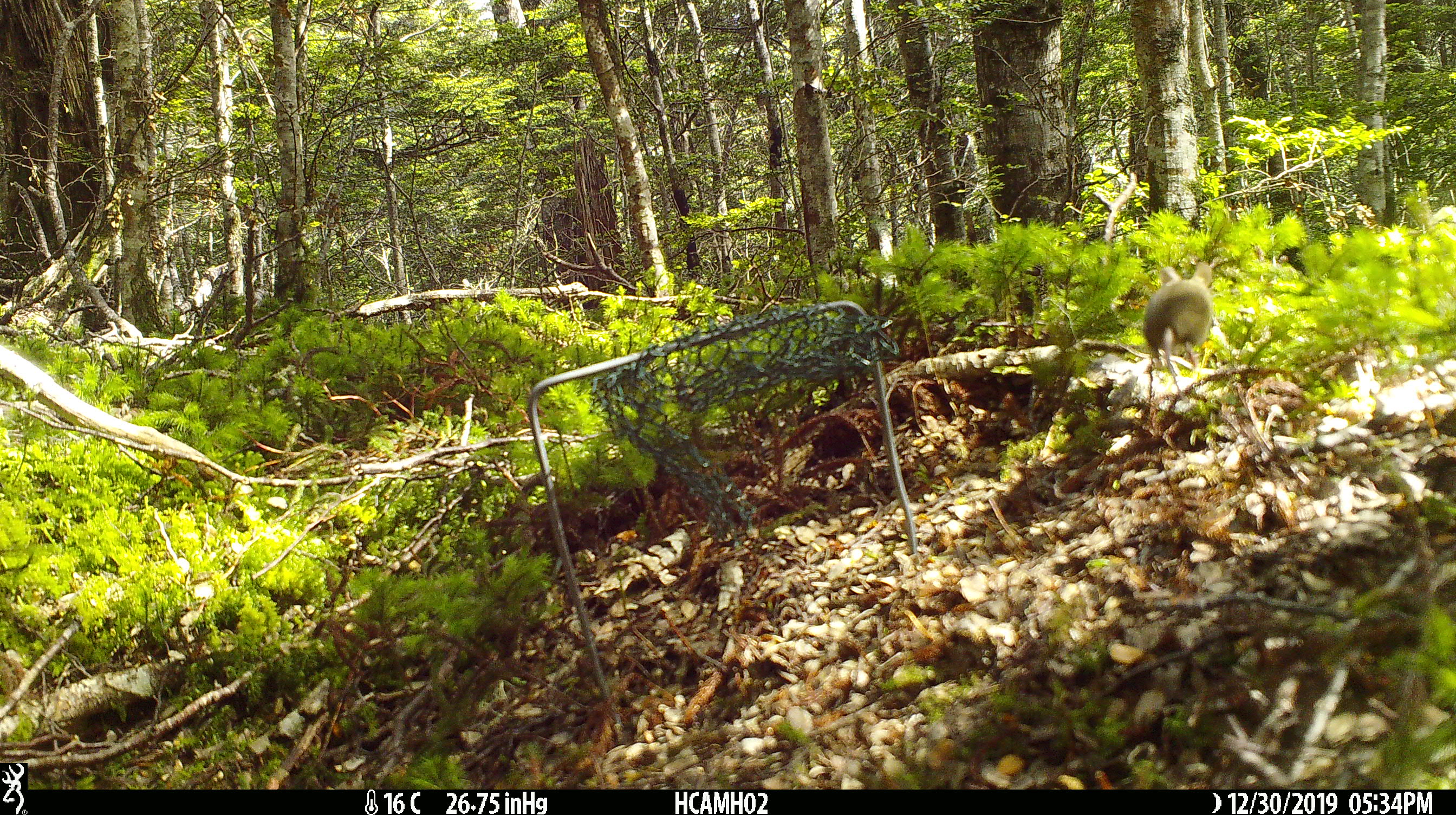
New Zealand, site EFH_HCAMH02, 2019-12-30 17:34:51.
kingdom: Animalia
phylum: Chordata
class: Mammalia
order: Rodentia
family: Muridae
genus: Mus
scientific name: Mus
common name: mouse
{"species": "mouse (Mus)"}